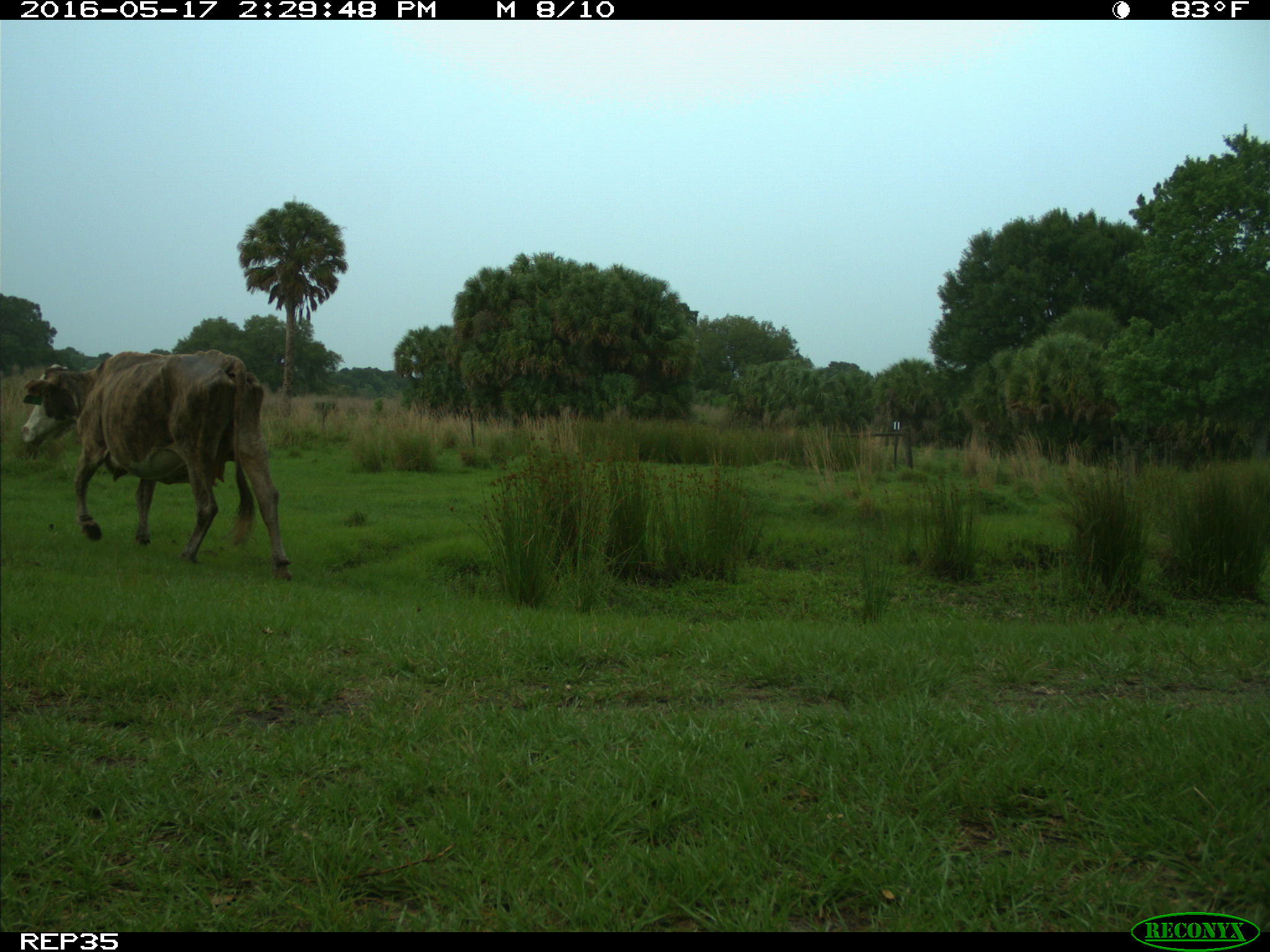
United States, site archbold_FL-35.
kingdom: Animalia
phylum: Chordata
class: Mammalia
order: Artiodactyla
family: Bovidae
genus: Bos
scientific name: Bos taurus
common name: domestic cow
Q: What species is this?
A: Bos taurus (domestic cow).